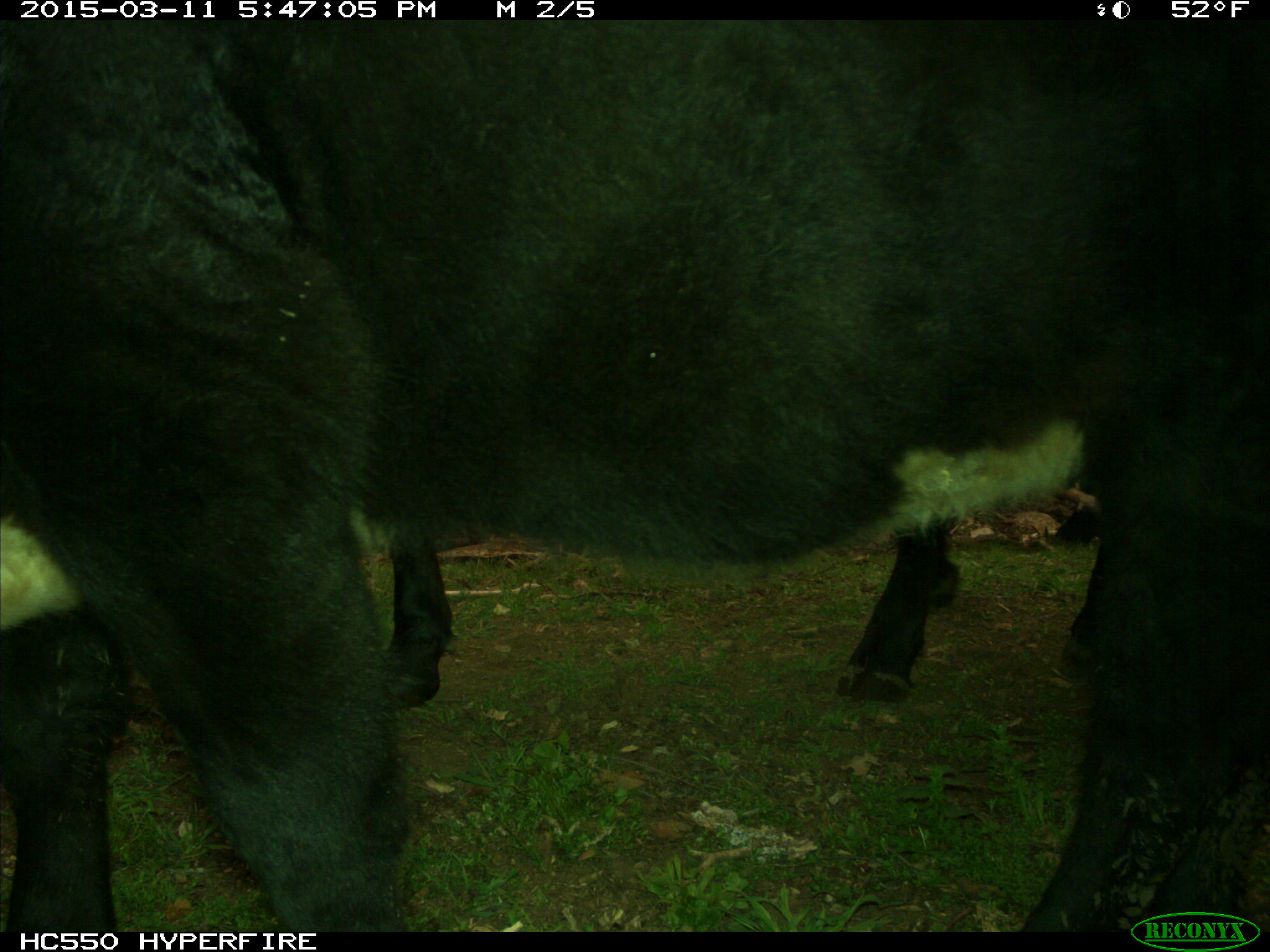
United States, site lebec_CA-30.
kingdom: Animalia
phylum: Chordata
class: Mammalia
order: Artiodactyla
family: Bovidae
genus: Bos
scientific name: Bos taurus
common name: domestic cow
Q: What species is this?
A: Bos taurus (domestic cow).